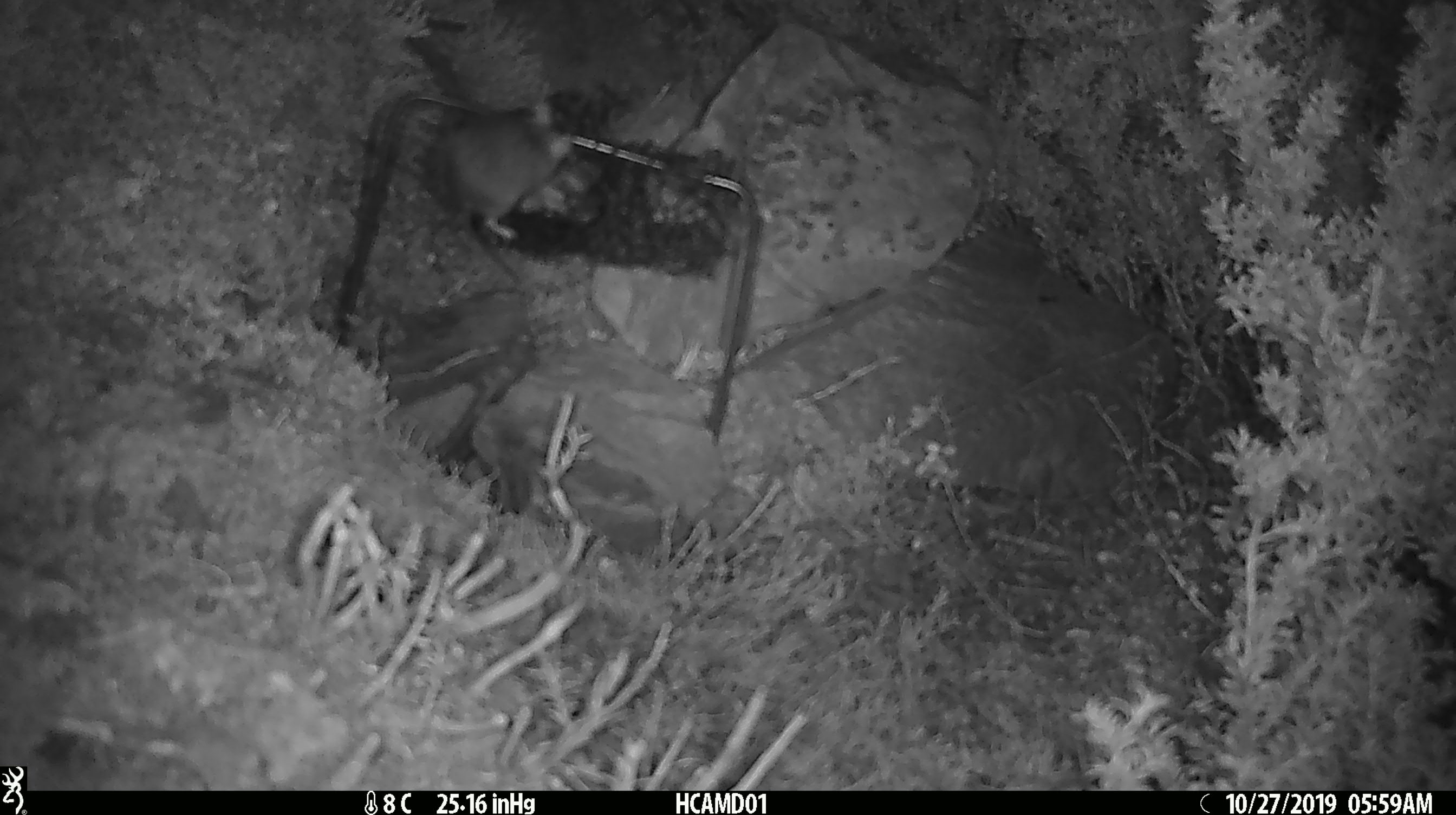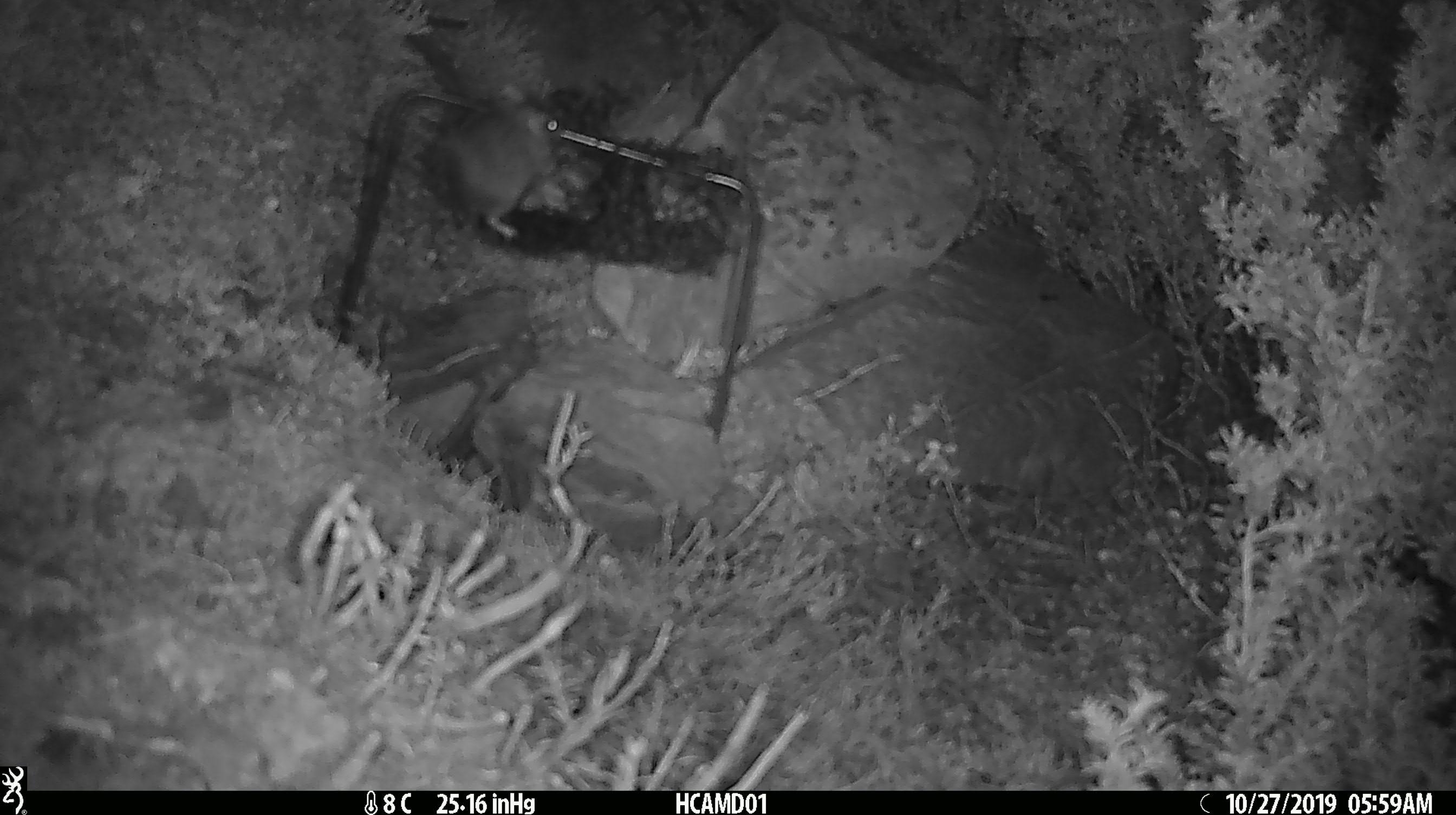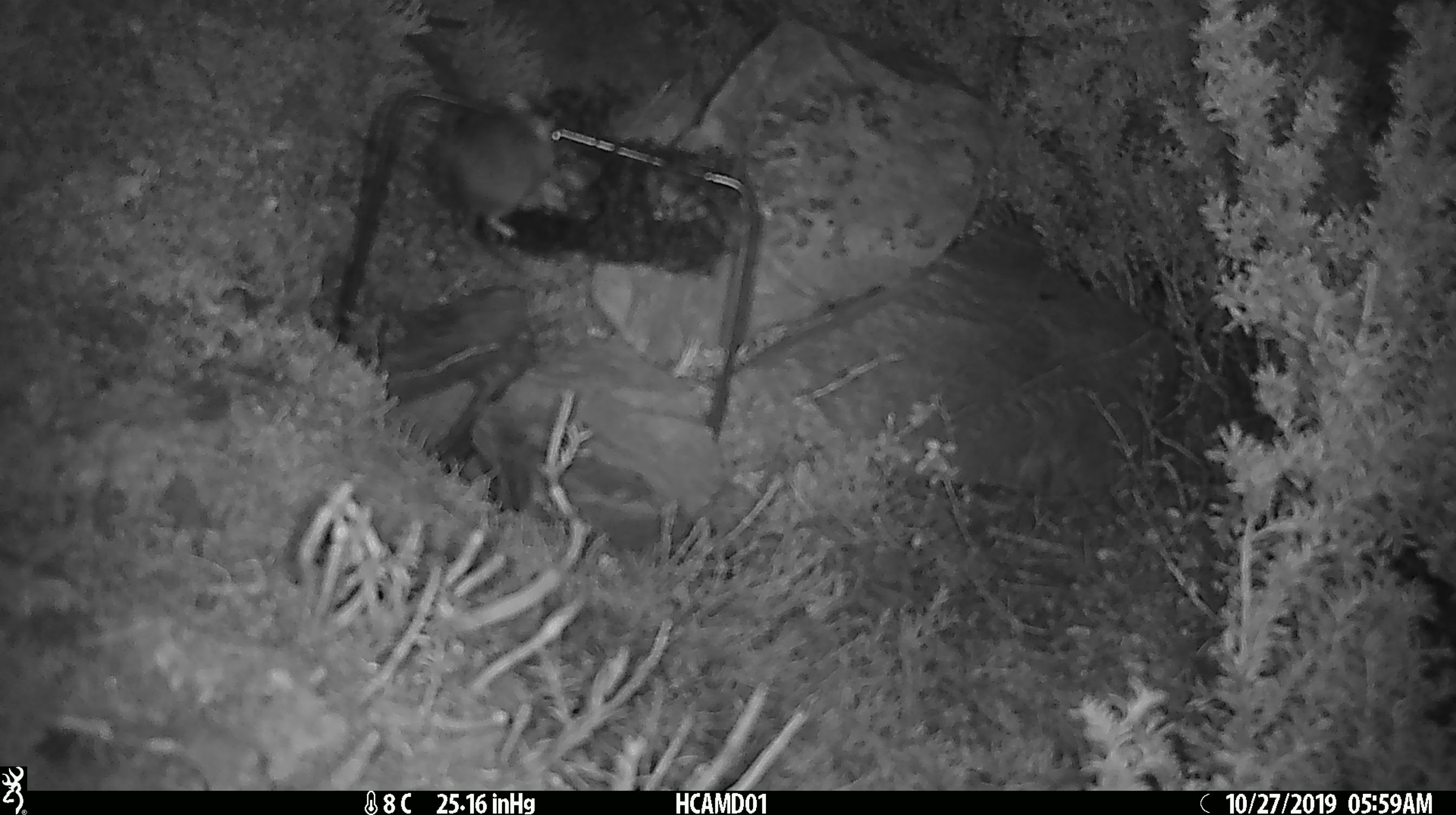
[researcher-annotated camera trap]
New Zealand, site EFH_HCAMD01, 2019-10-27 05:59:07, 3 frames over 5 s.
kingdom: Animalia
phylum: Chordata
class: Mammalia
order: Rodentia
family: Muridae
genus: Mus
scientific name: Mus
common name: mouse